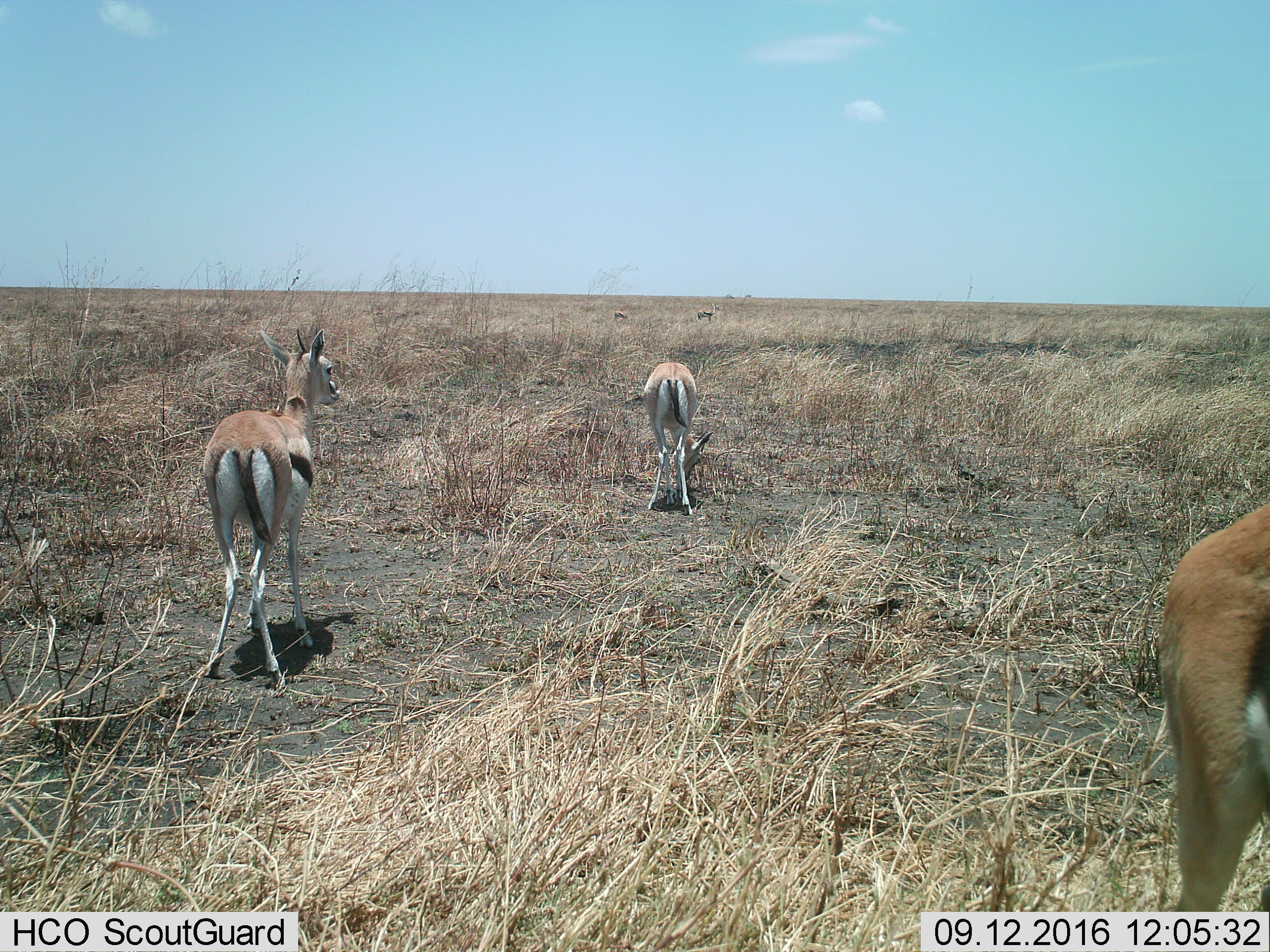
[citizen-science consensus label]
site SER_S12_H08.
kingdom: Animalia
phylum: Chordata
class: Mammalia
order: Artiodactyla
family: Bovidae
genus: Eudorcas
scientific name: Eudorcas thomsonii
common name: thomson's gazelle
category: gazellethomsons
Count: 5.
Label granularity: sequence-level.